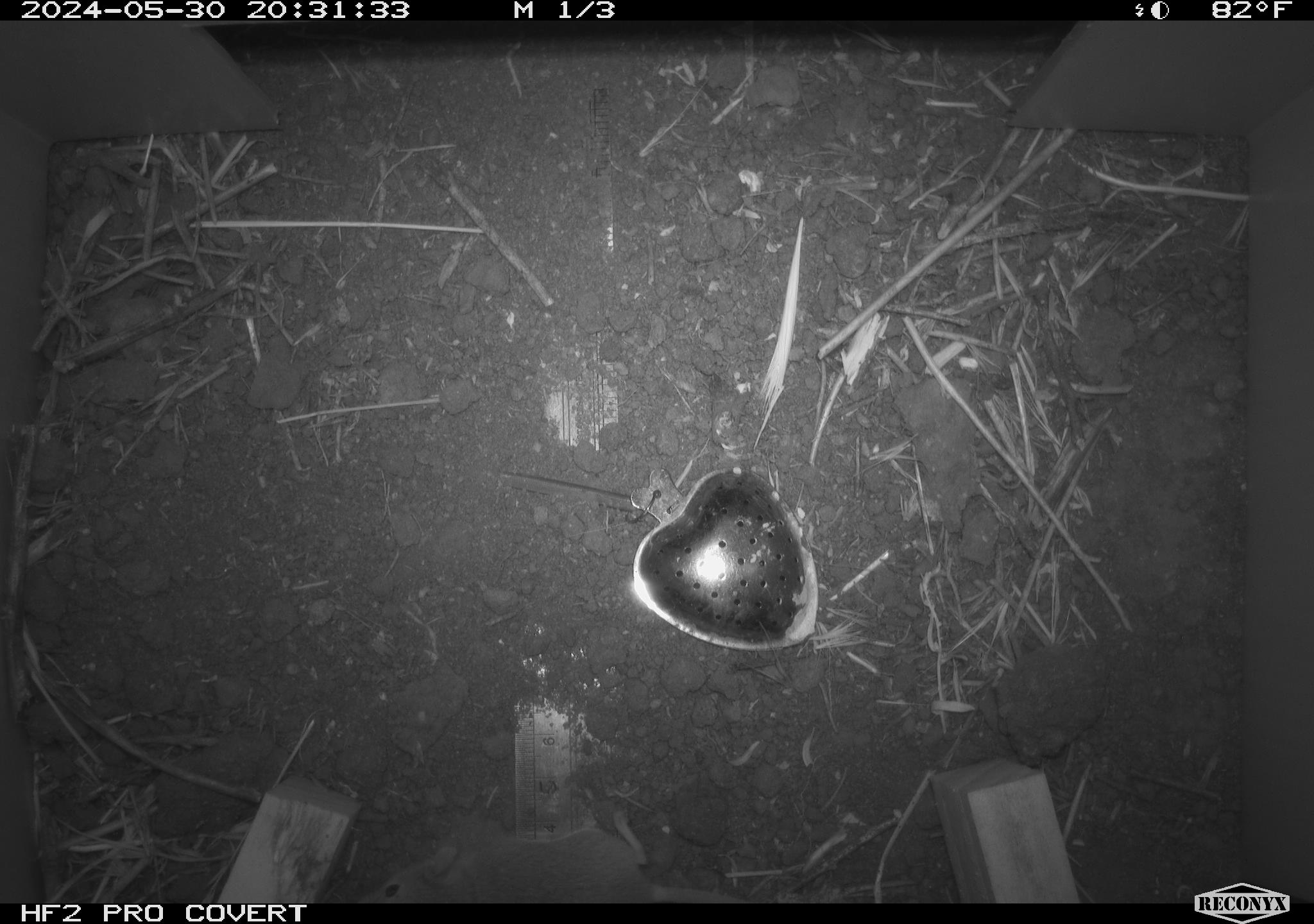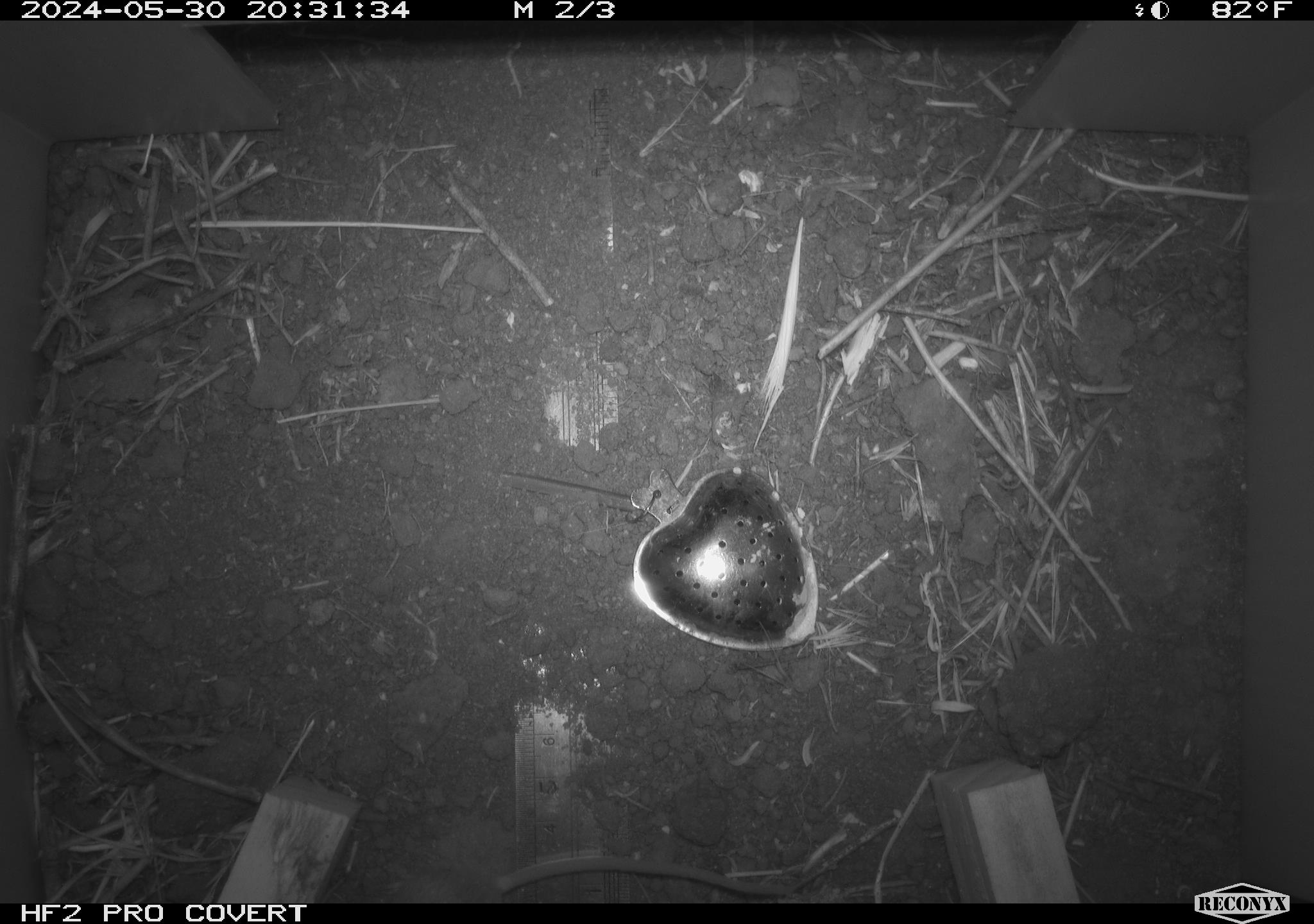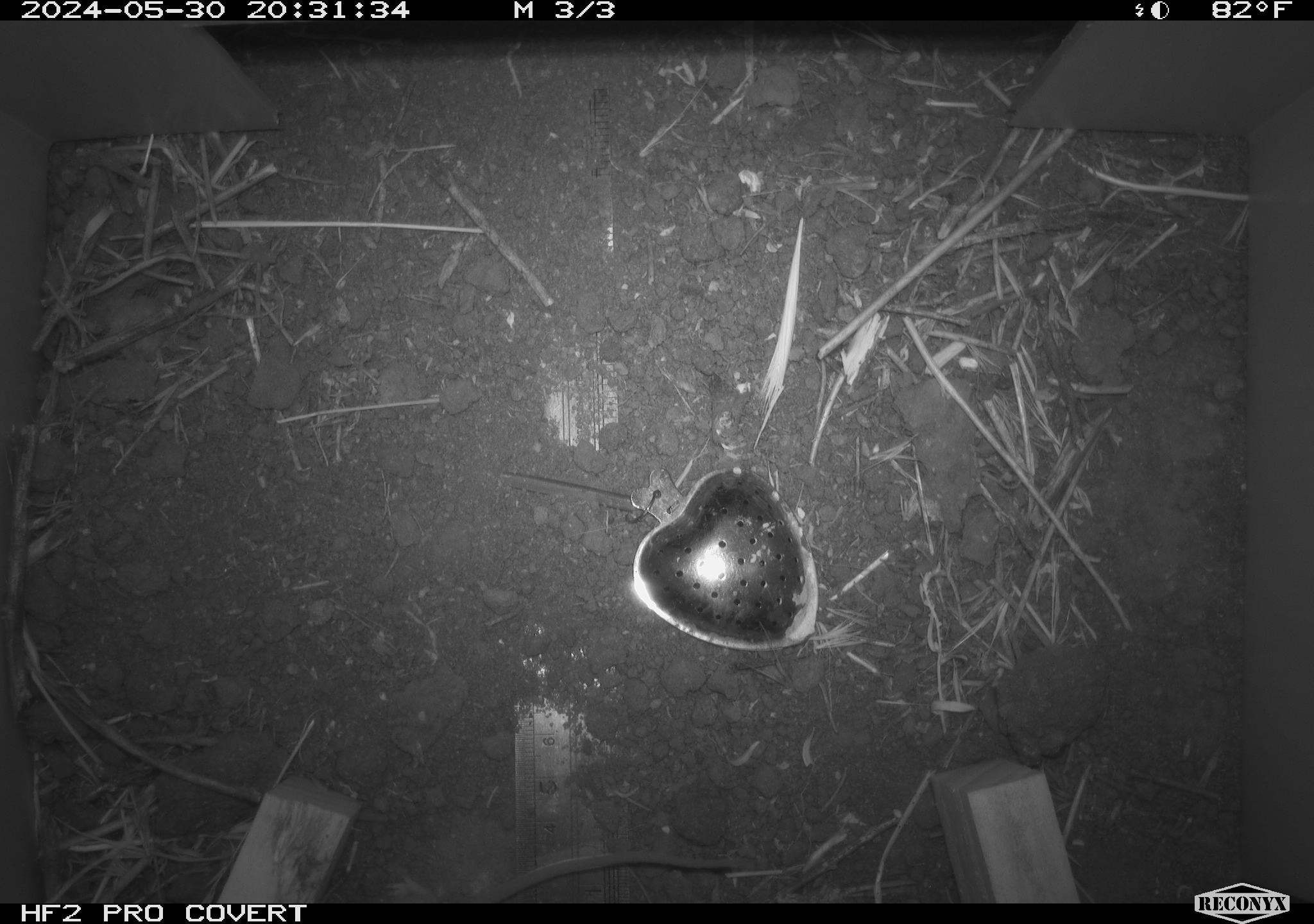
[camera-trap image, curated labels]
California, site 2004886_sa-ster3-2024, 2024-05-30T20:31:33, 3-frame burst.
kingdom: Animalia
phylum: Chordata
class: Mammalia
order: Rodentia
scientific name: Rodentia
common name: mouse species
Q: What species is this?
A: Mouse species (Rodentia).